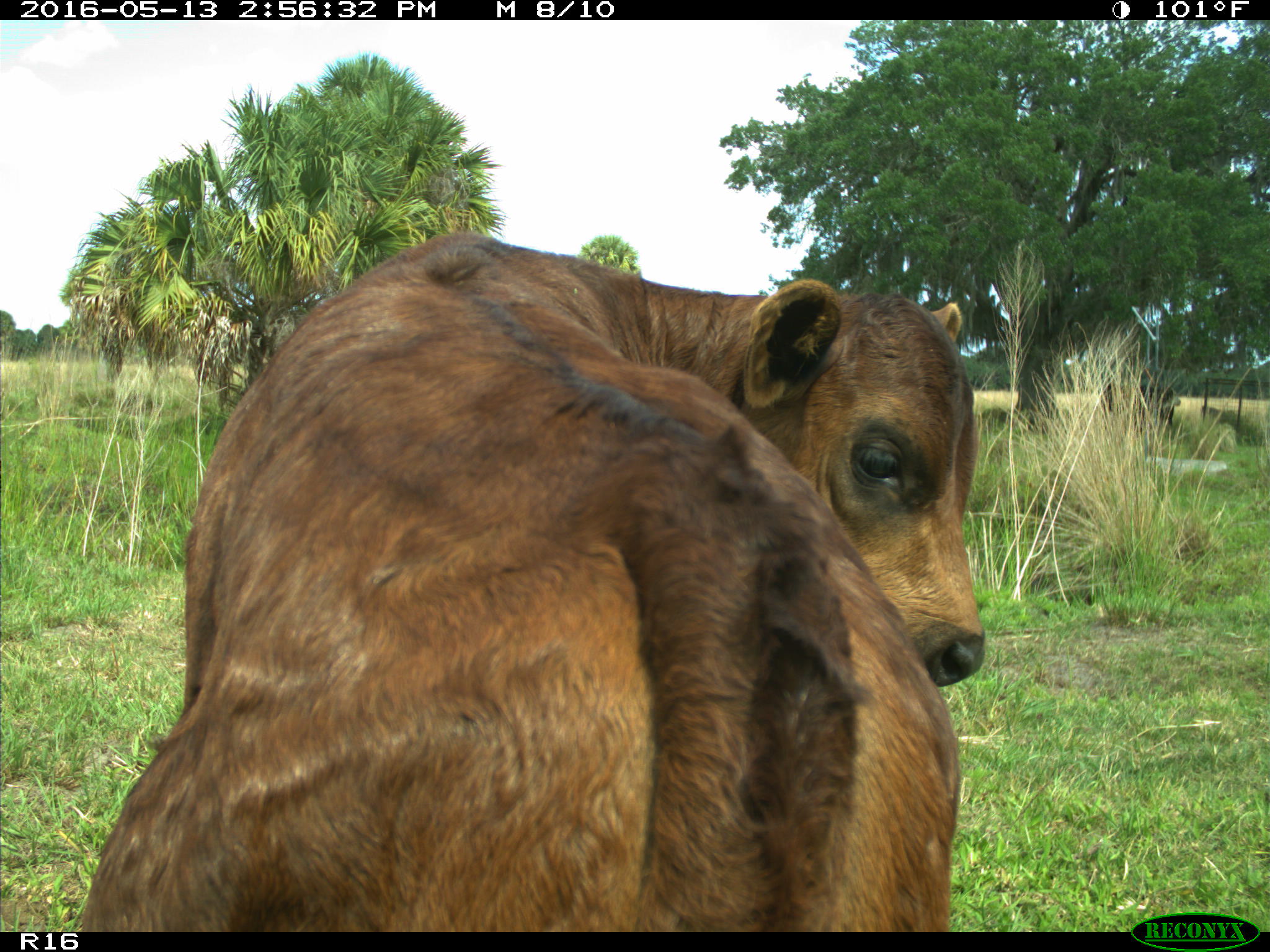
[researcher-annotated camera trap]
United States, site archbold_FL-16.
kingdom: Animalia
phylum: Chordata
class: Mammalia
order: Artiodactyla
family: Bovidae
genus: Bos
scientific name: Bos taurus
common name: domestic cow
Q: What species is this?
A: Bos taurus (domestic cow).